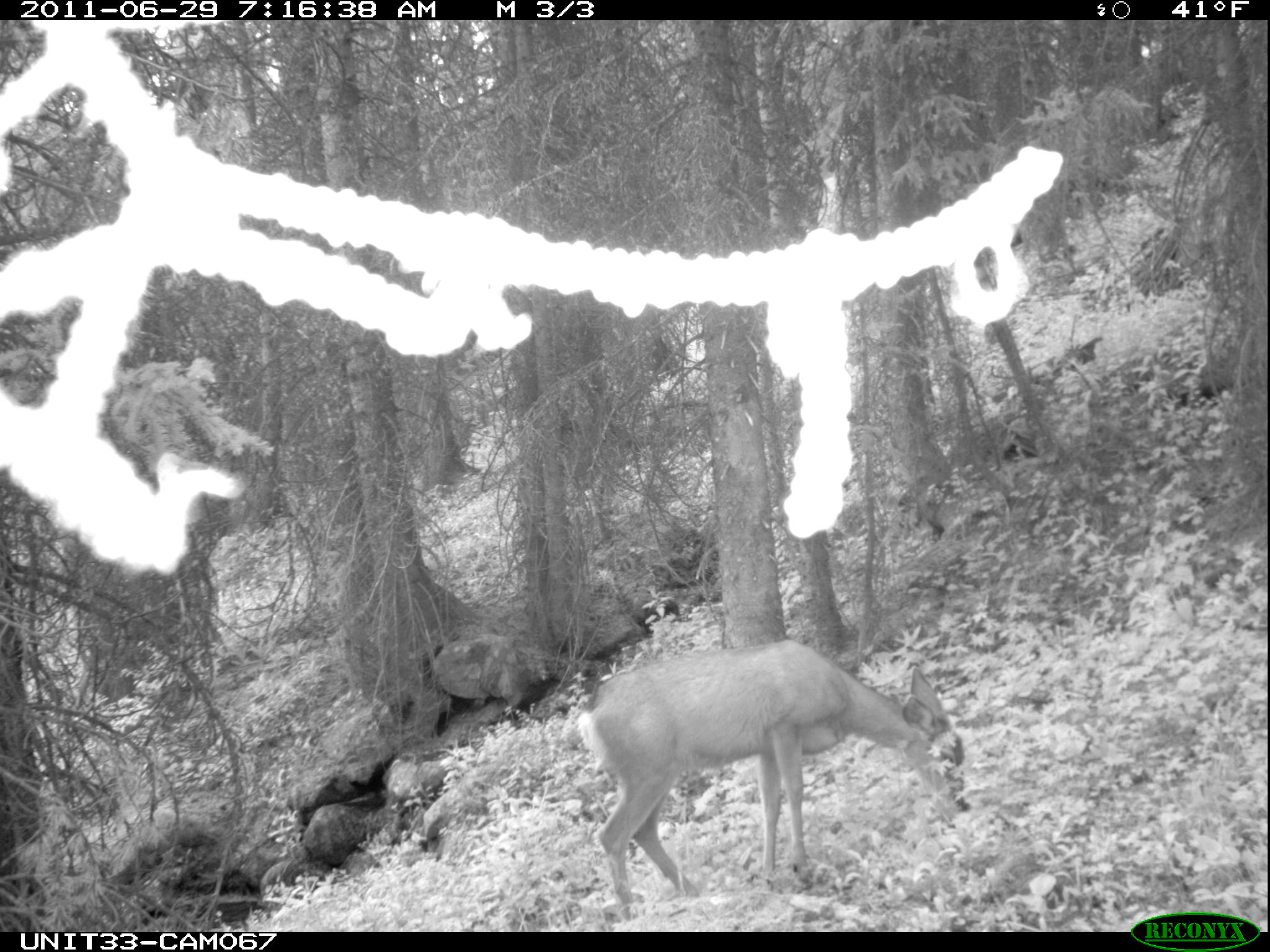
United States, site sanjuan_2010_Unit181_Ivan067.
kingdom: Animalia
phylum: Chordata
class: Mammalia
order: Artiodactyla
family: Cervidae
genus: Odocoileus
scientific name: Odocoileus hemionus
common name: mule deer